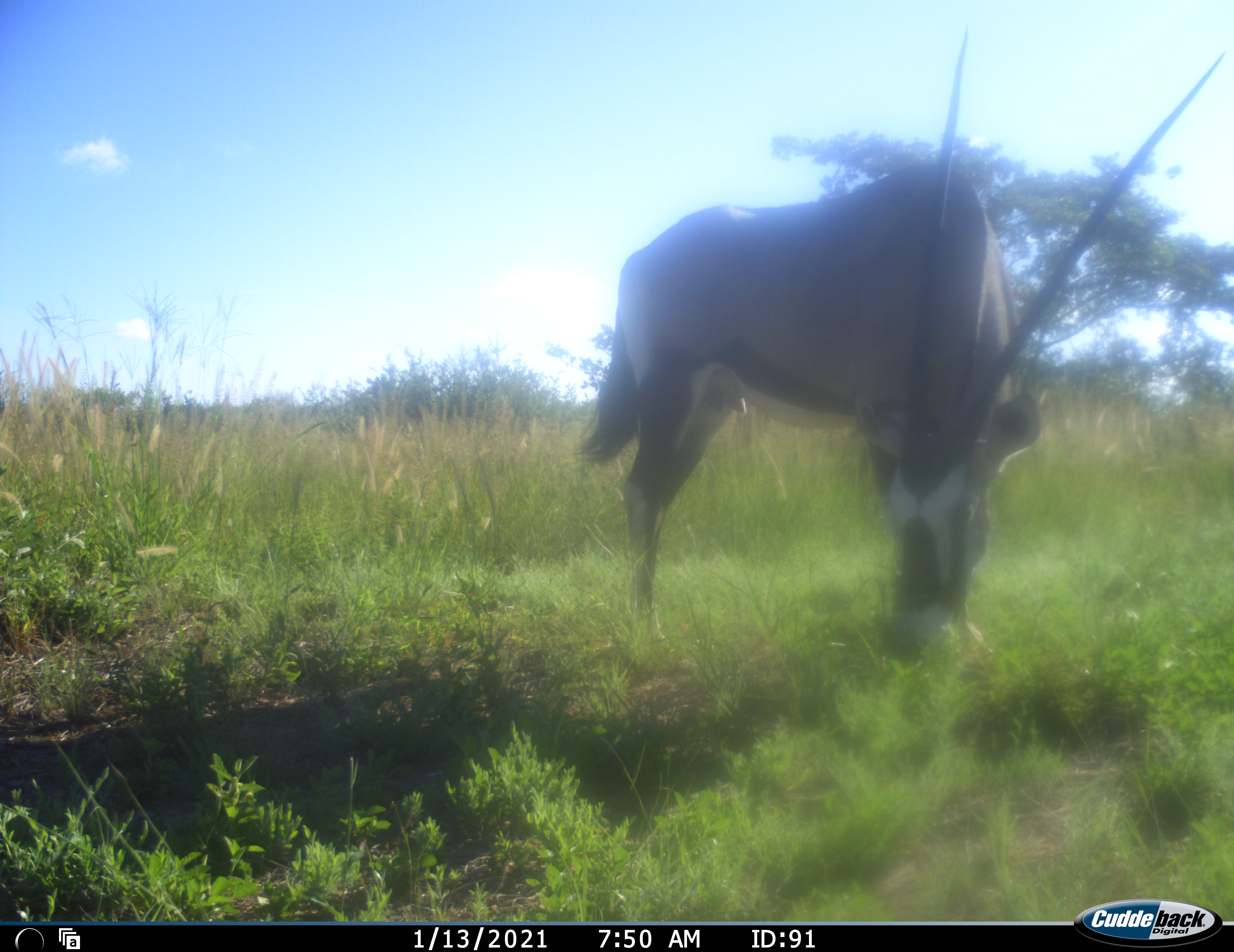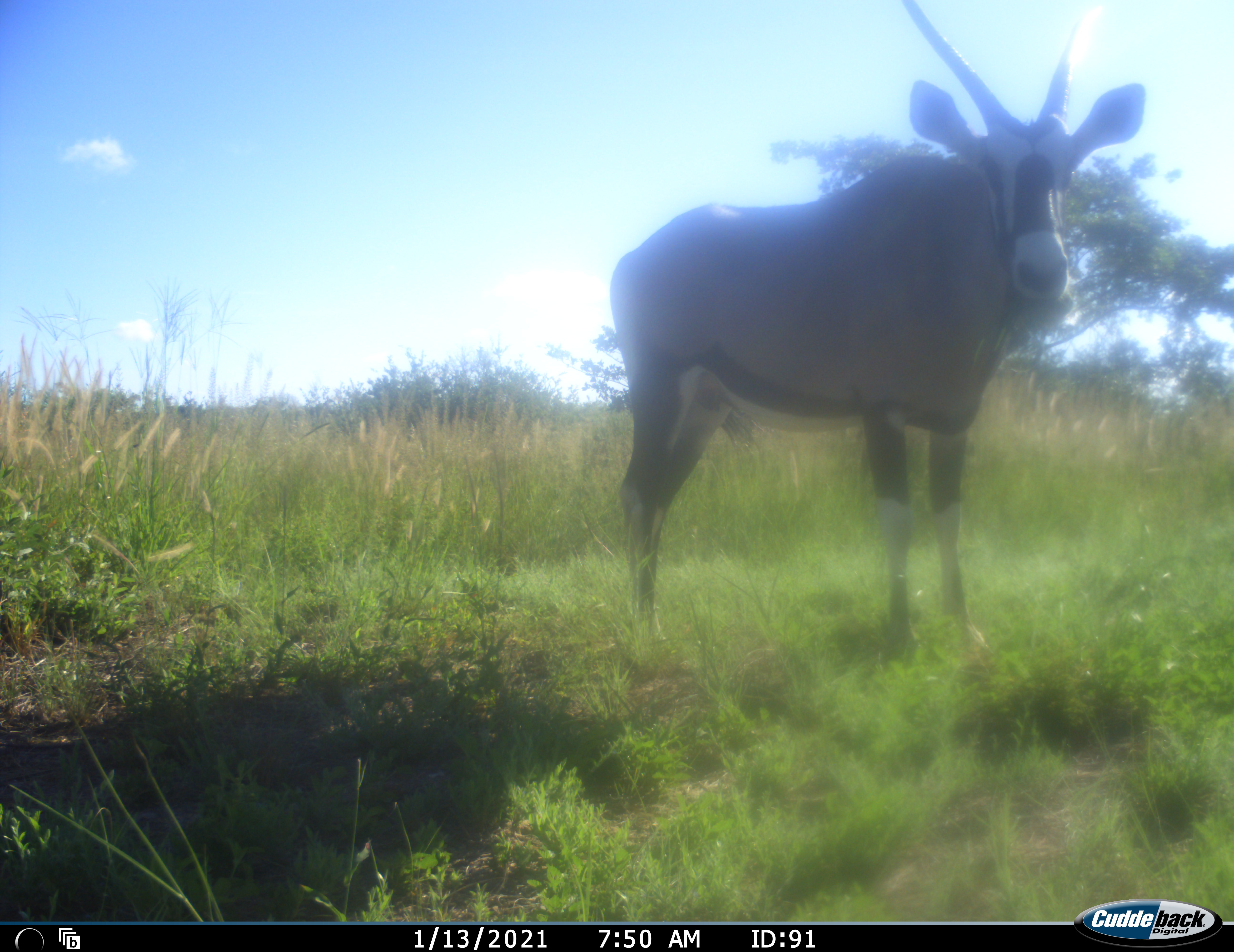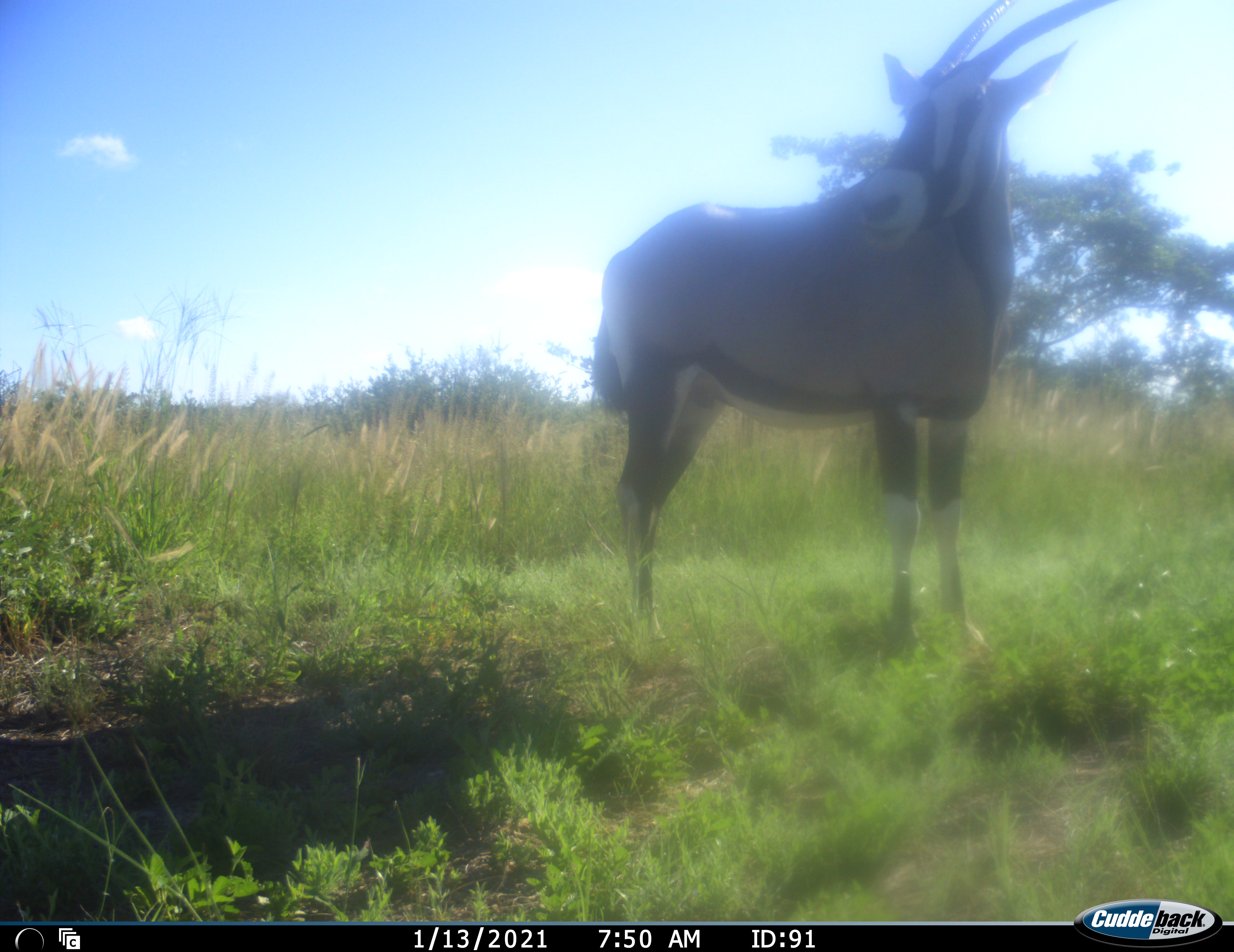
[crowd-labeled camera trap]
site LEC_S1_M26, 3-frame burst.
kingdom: Animalia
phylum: Chordata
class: Mammalia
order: Artiodactyla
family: Bovidae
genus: Oryx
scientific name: Oryx gazella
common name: gemsbok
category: oryx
Oryx (gemsbok) (Oryx gazella), count 1. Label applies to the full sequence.